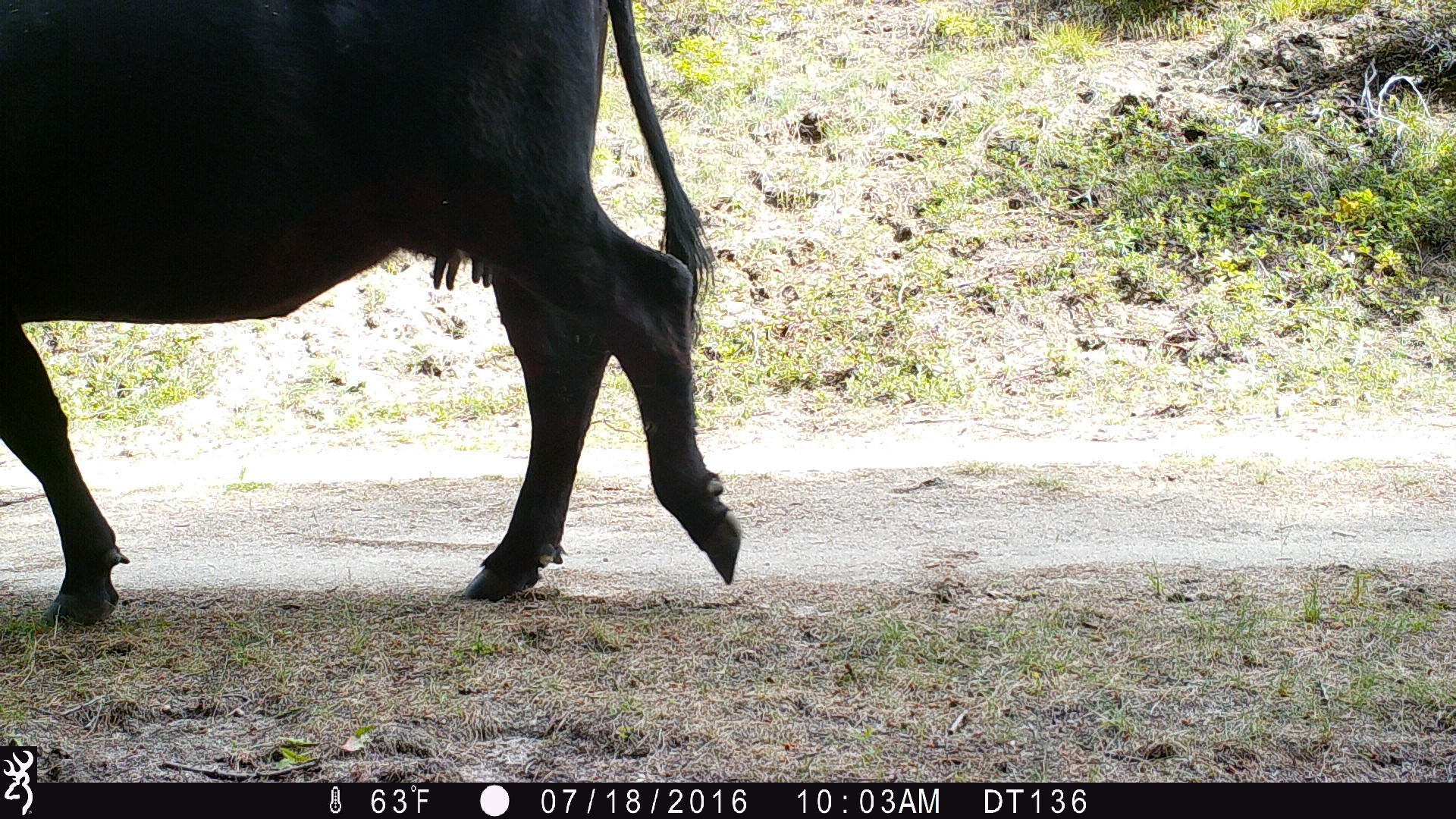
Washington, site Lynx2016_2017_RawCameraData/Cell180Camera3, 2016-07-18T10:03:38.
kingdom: Animalia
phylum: Chordata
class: Mammalia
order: Artiodactyla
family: Bovidae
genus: Bos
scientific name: Bos taurus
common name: domestic cattle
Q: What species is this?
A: Domestic cattle (Bos taurus).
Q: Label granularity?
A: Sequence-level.